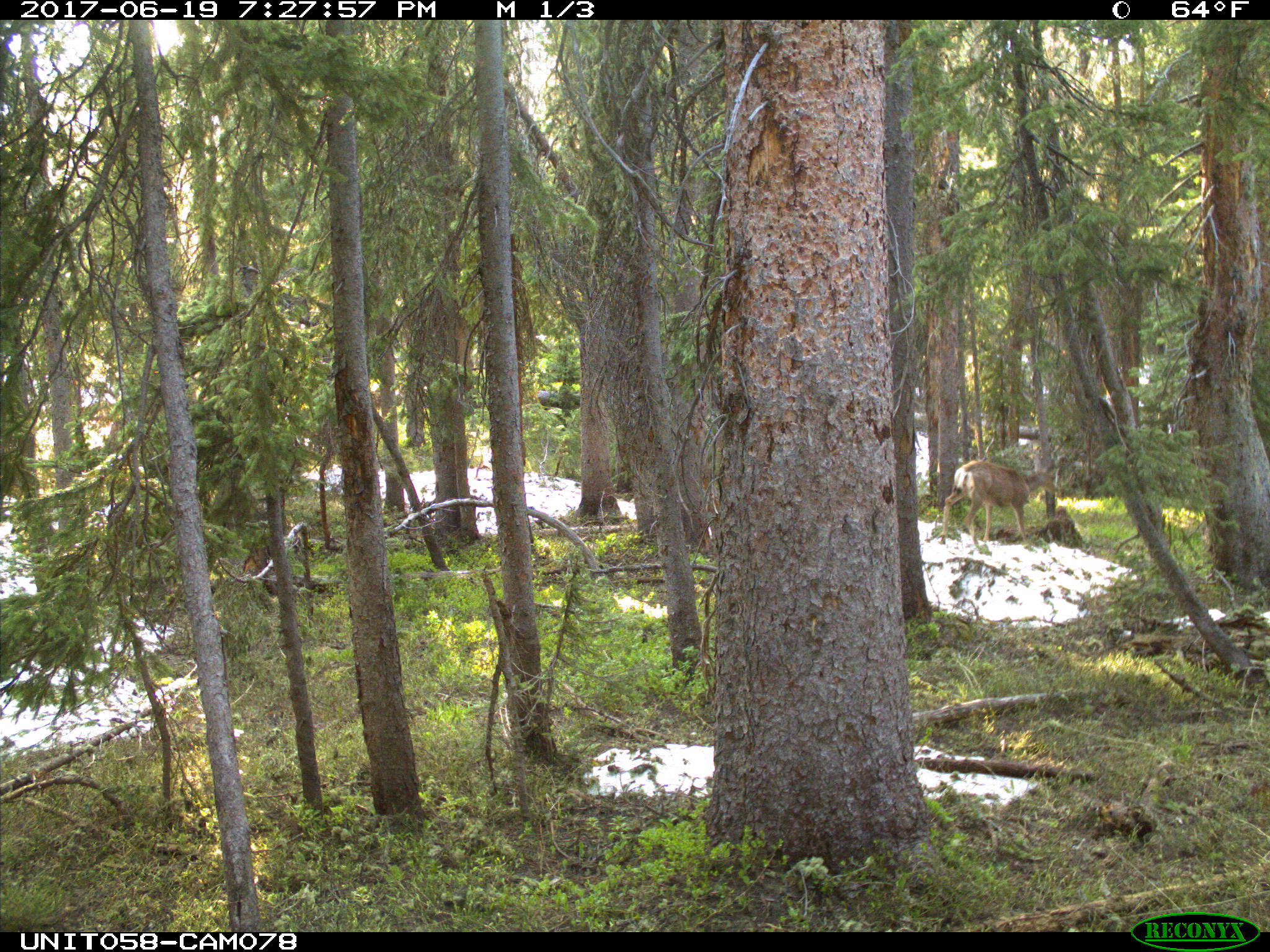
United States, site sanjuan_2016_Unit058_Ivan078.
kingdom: Animalia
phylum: Chordata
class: Mammalia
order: Artiodactyla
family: Cervidae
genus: Odocoileus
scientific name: Odocoileus hemionus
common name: mule deer